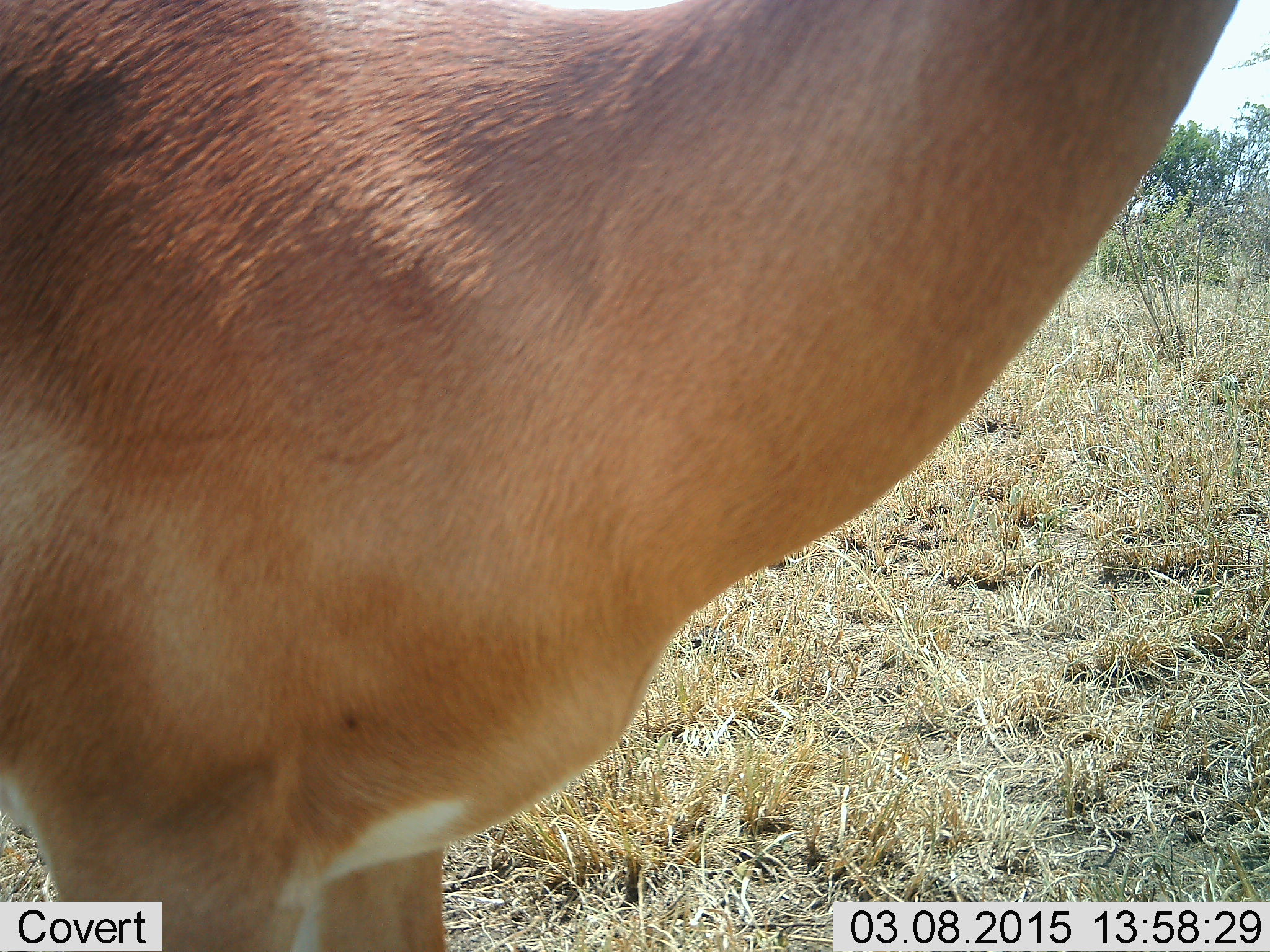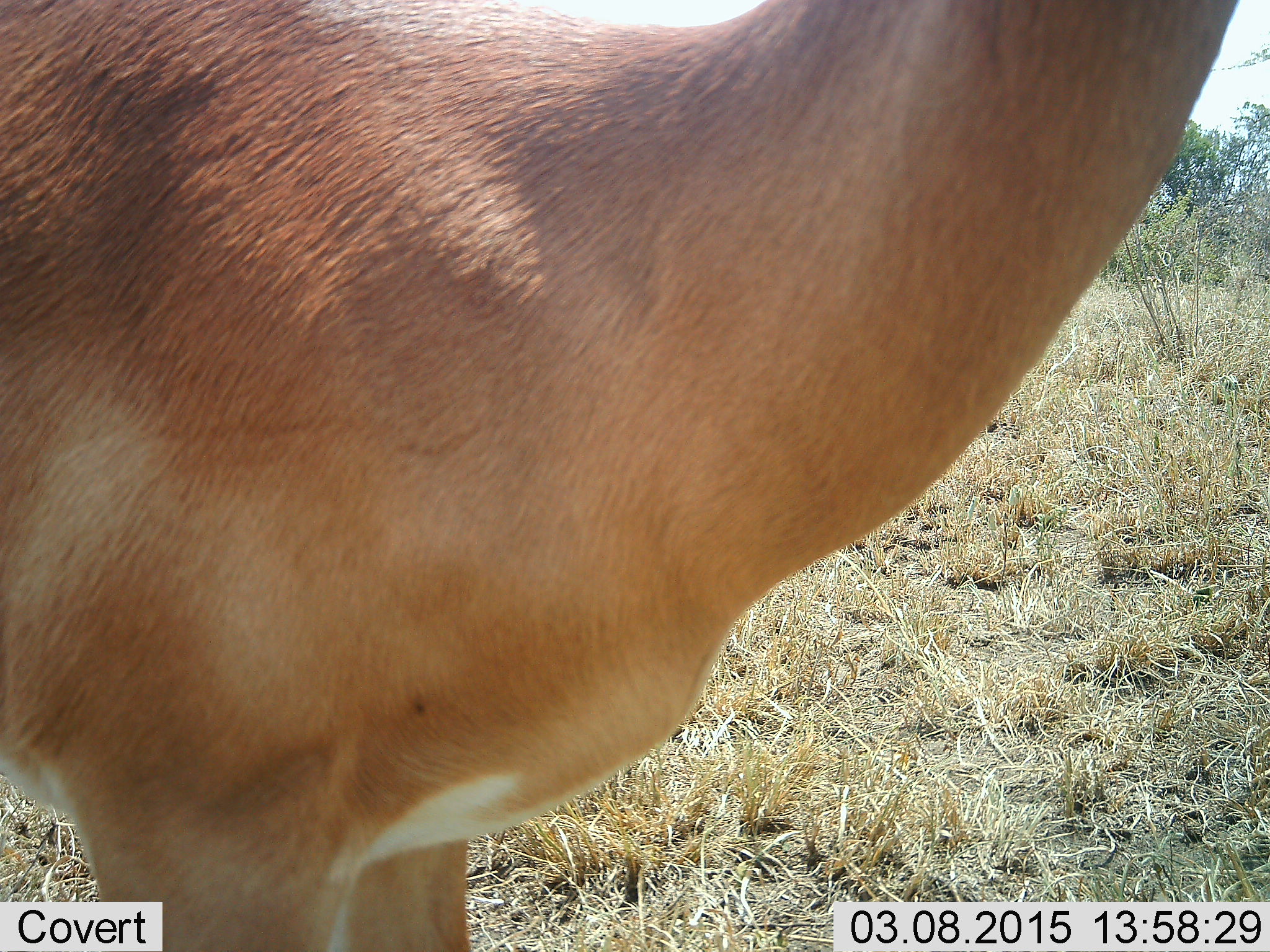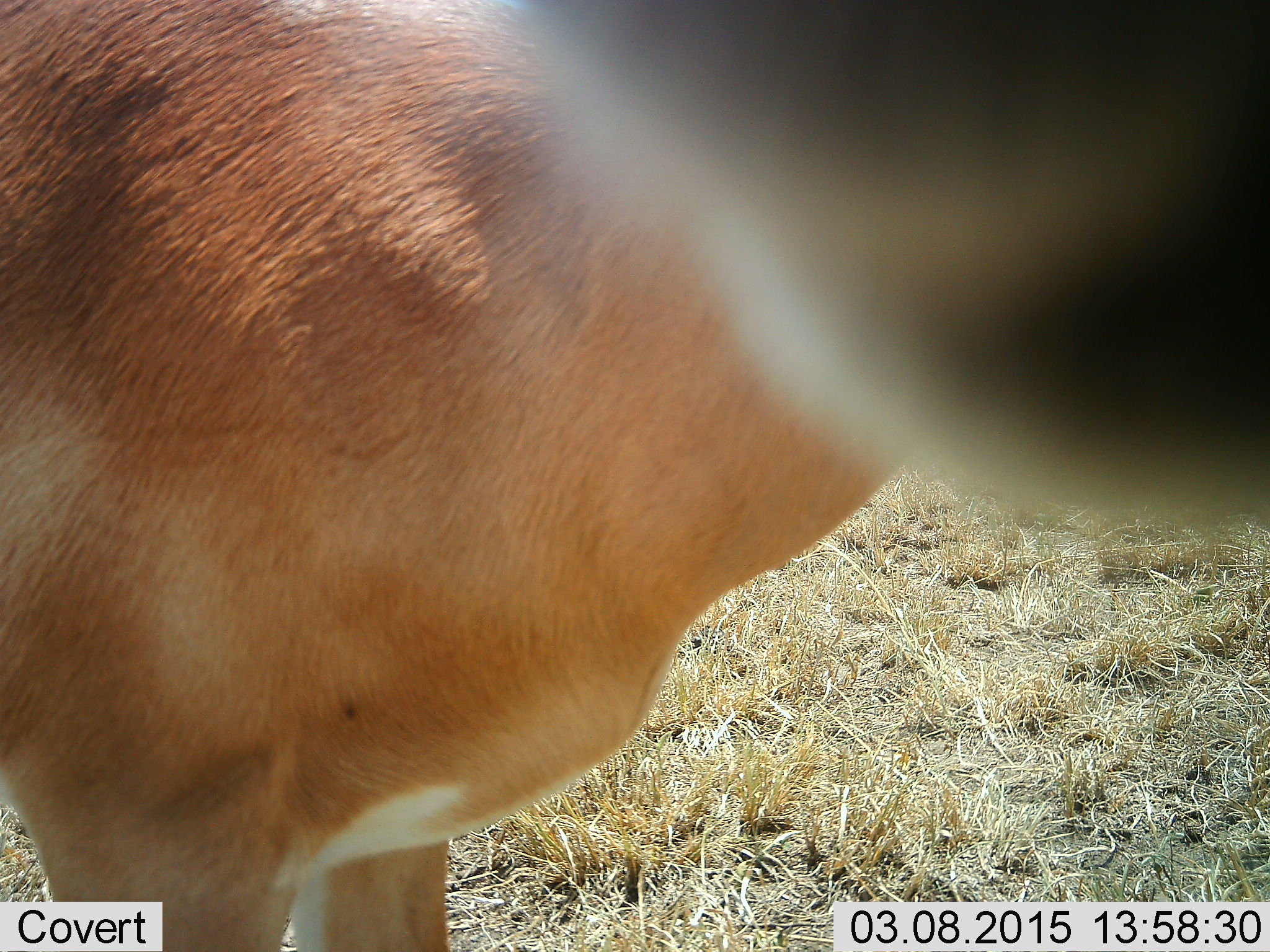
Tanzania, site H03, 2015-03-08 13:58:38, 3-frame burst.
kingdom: Animalia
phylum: Chordata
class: Mammalia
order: Artiodactyla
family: Bovidae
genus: Aepyceros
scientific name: Aepyceros melampus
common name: impala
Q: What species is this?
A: Impala (Aepyceros melampus).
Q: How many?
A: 1.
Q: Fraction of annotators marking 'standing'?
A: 100%.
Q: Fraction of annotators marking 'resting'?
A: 0%.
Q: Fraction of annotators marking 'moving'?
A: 0%.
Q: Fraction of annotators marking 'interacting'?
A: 0%.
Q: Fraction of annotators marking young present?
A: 0%.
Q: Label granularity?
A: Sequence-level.